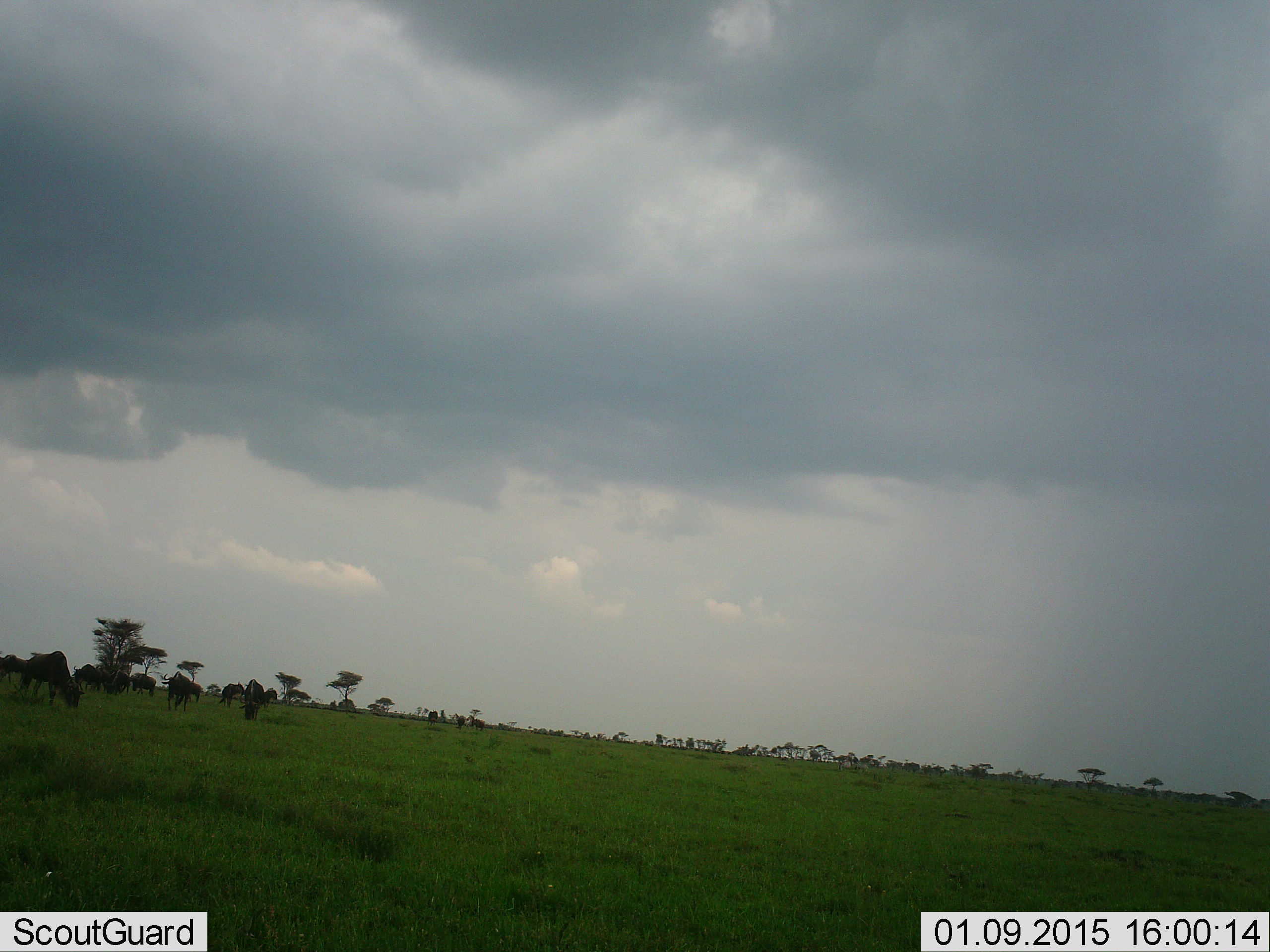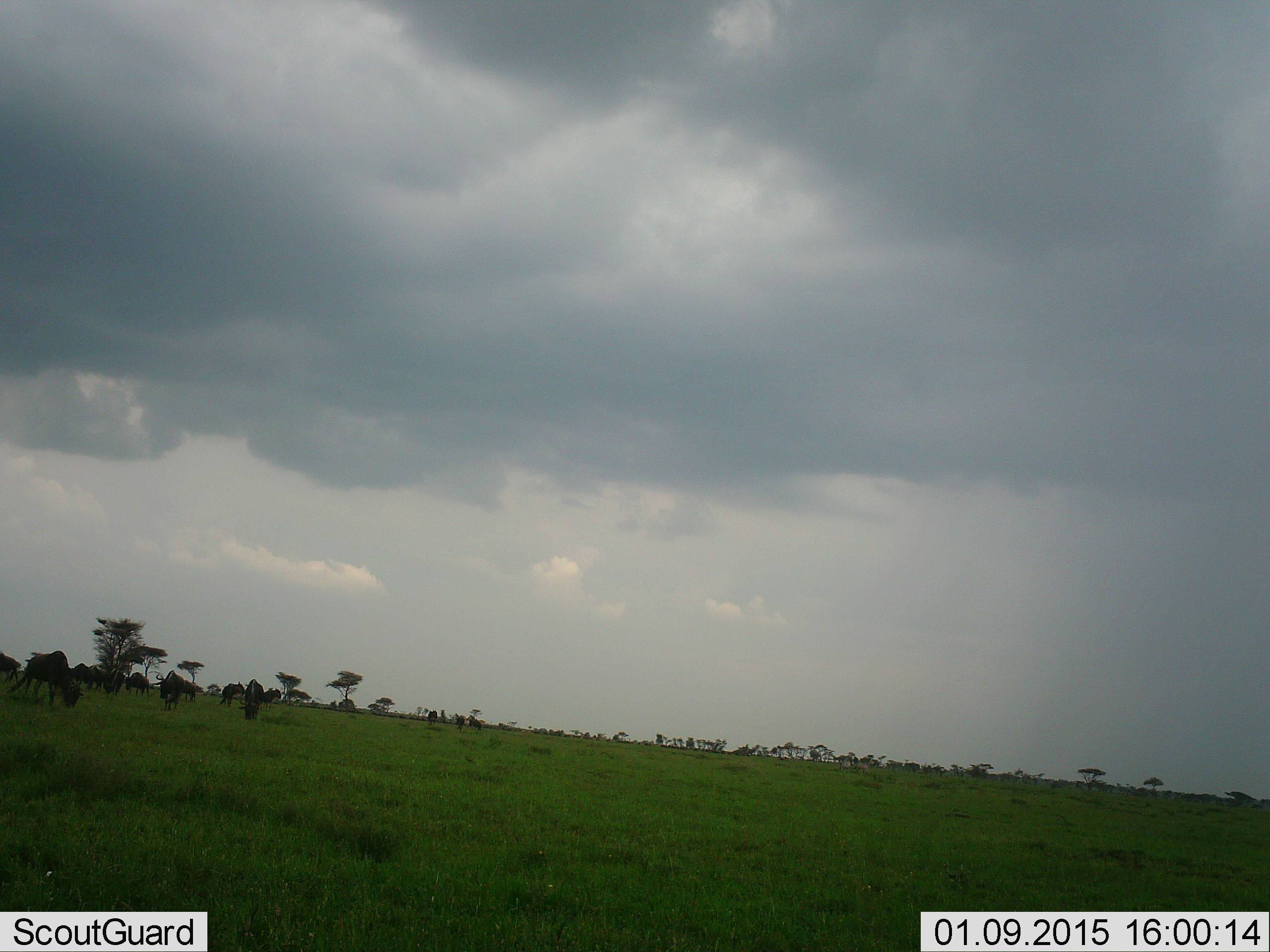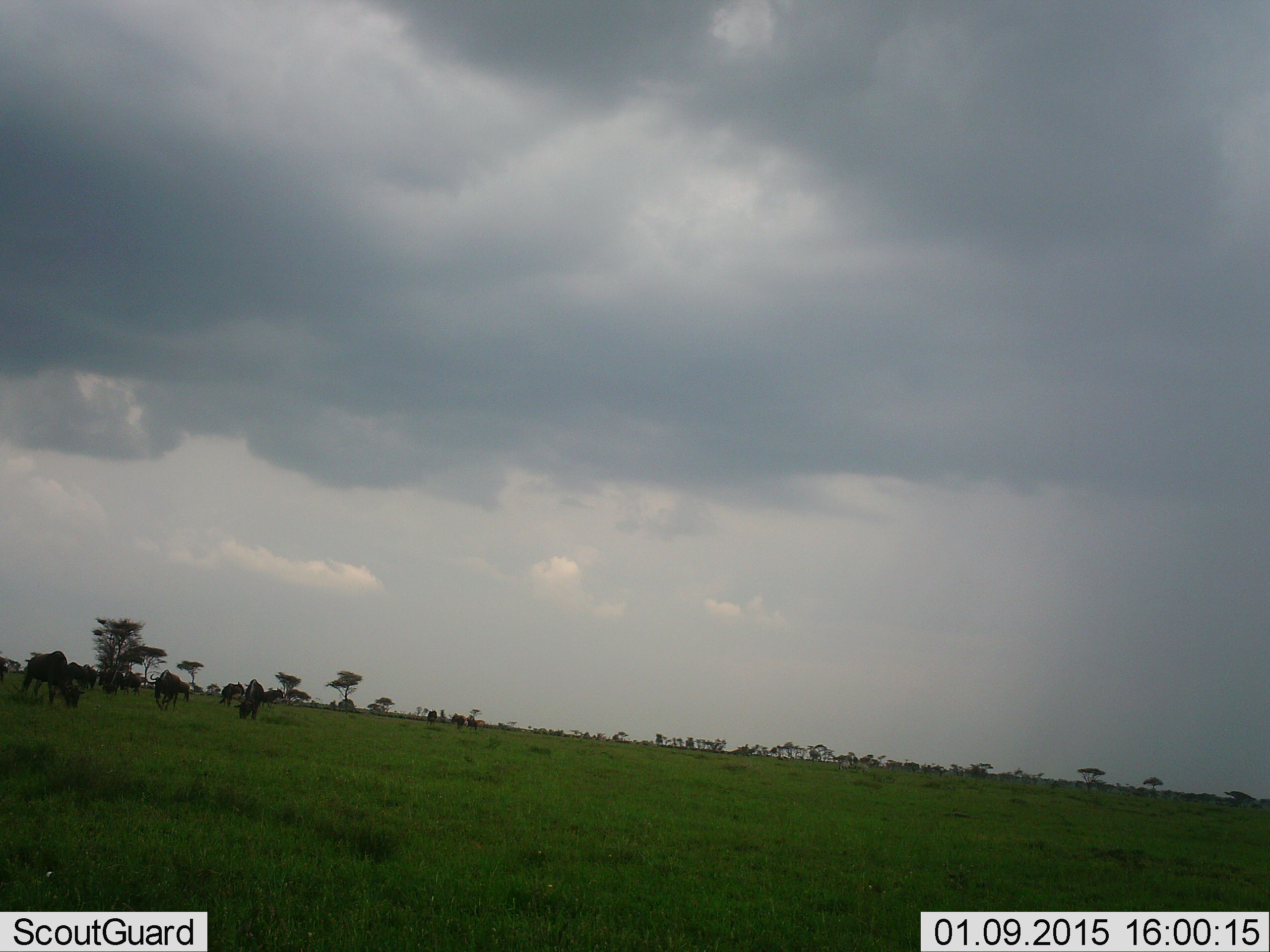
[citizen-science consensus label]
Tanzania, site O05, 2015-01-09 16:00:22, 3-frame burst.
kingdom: Animalia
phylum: Chordata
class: Mammalia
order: Artiodactyla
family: Bovidae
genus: Connochaetes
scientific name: Connochaetes taurinus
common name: blue wildebeest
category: wildebeest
Wildebeest (blue wildebeest) (Connochaetes taurinus), count 10. Behavior (volunteer vote fractions): standing 20%, resting 0%, moving 60%, interacting 0%. Young present (vote fraction): 0%. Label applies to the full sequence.